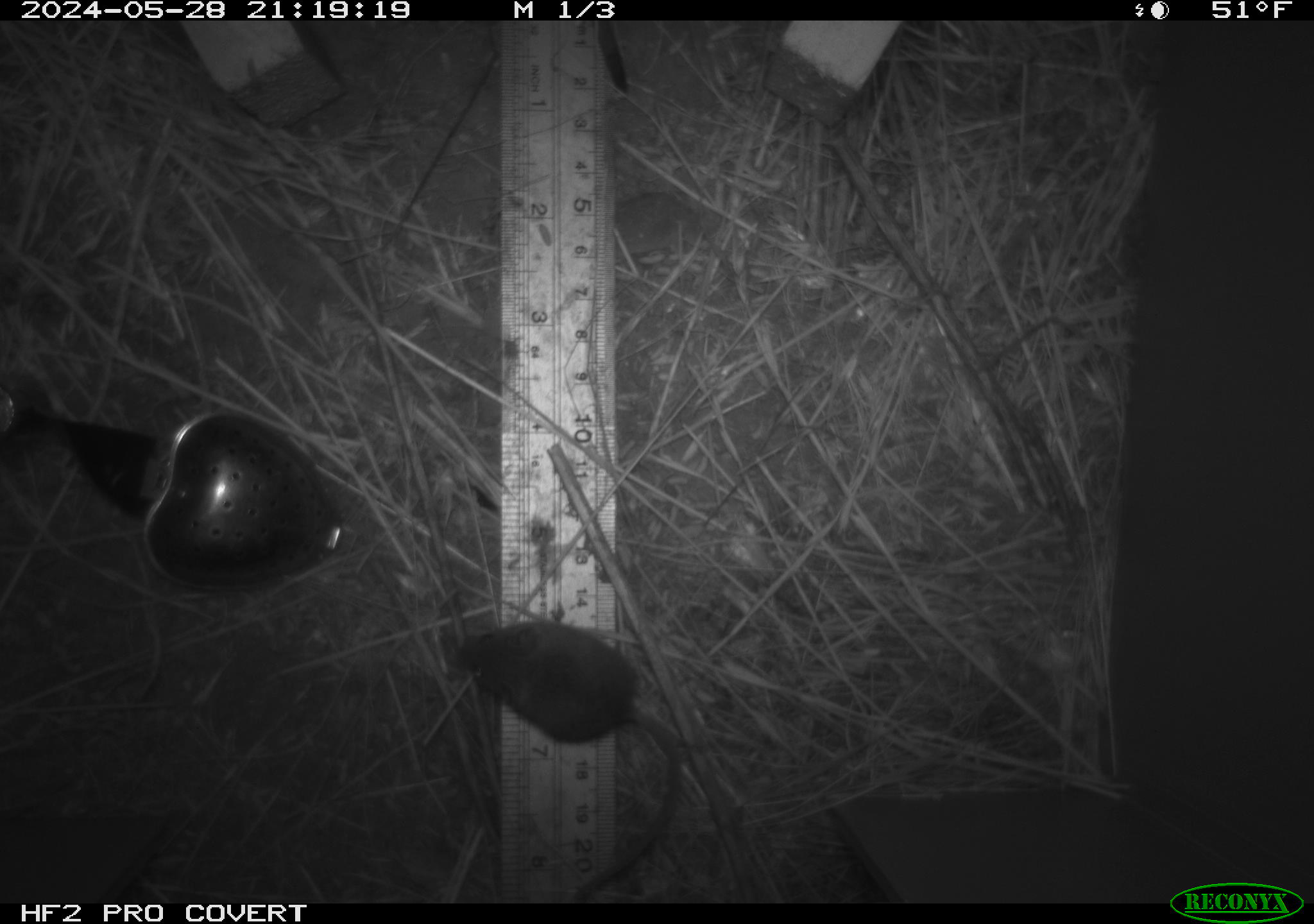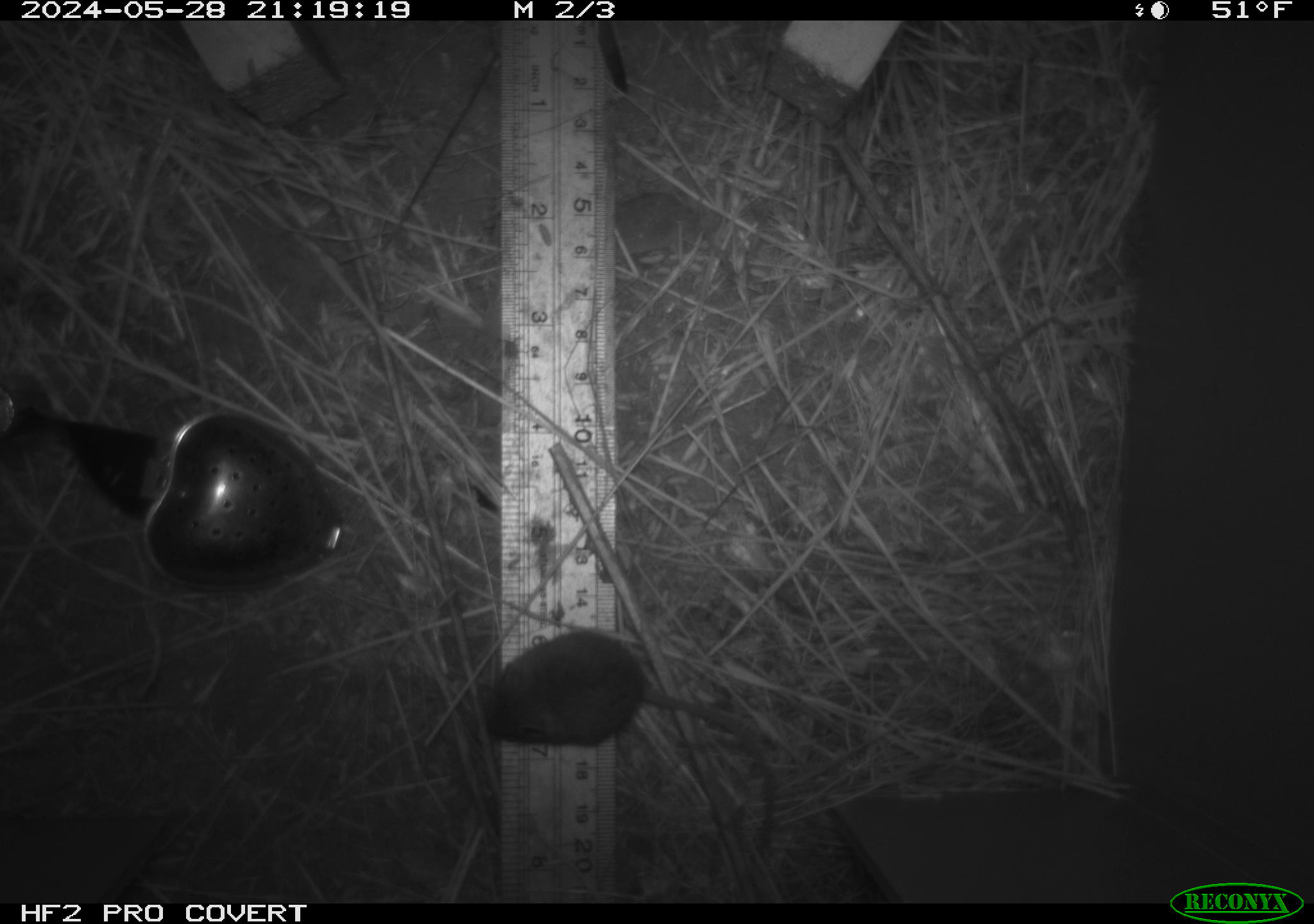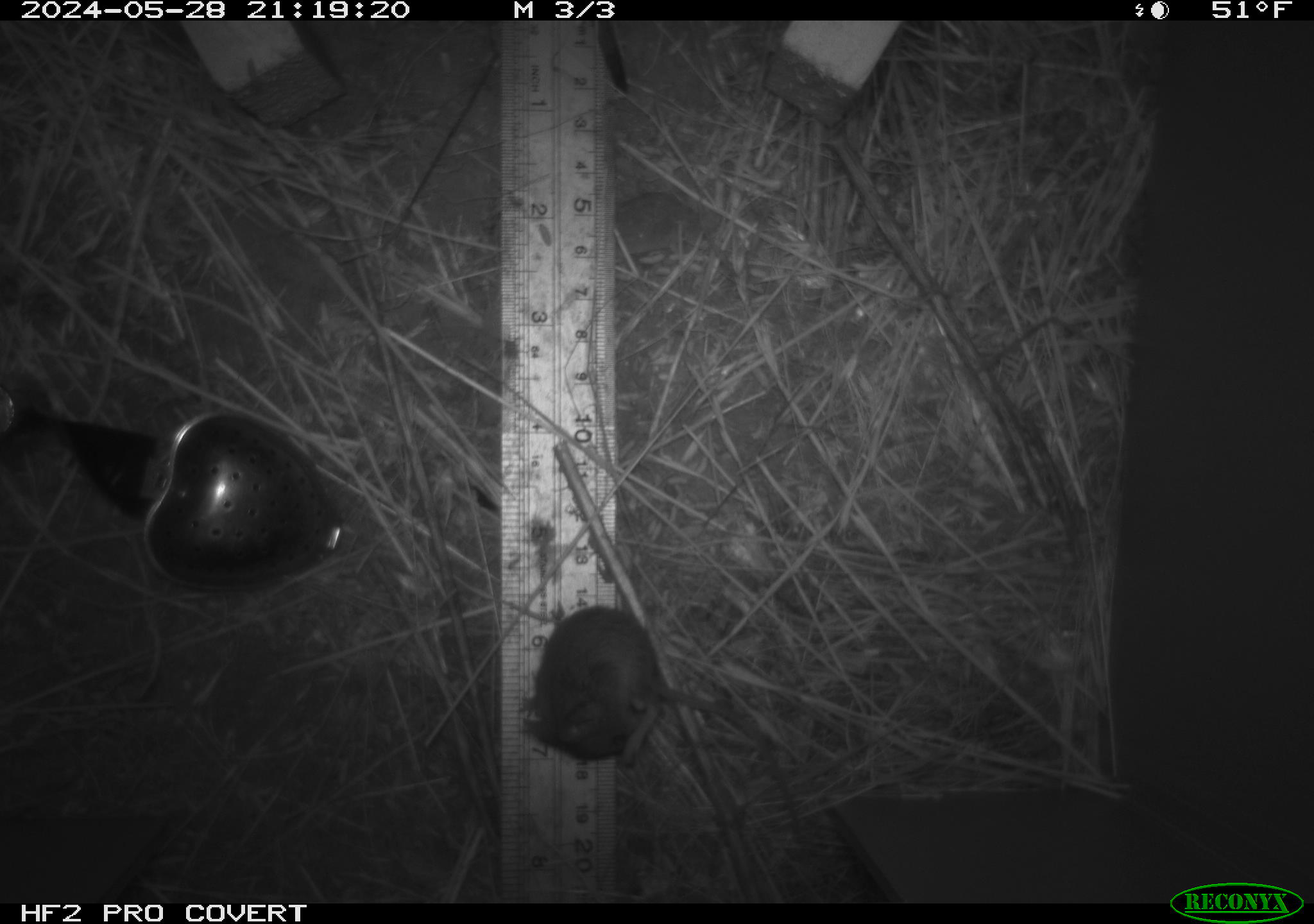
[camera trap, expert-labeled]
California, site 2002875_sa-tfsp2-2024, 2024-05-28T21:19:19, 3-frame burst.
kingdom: Animalia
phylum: Chordata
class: Mammalia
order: Rodentia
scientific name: Rodentia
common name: mouse species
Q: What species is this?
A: Mouse species (Rodentia).